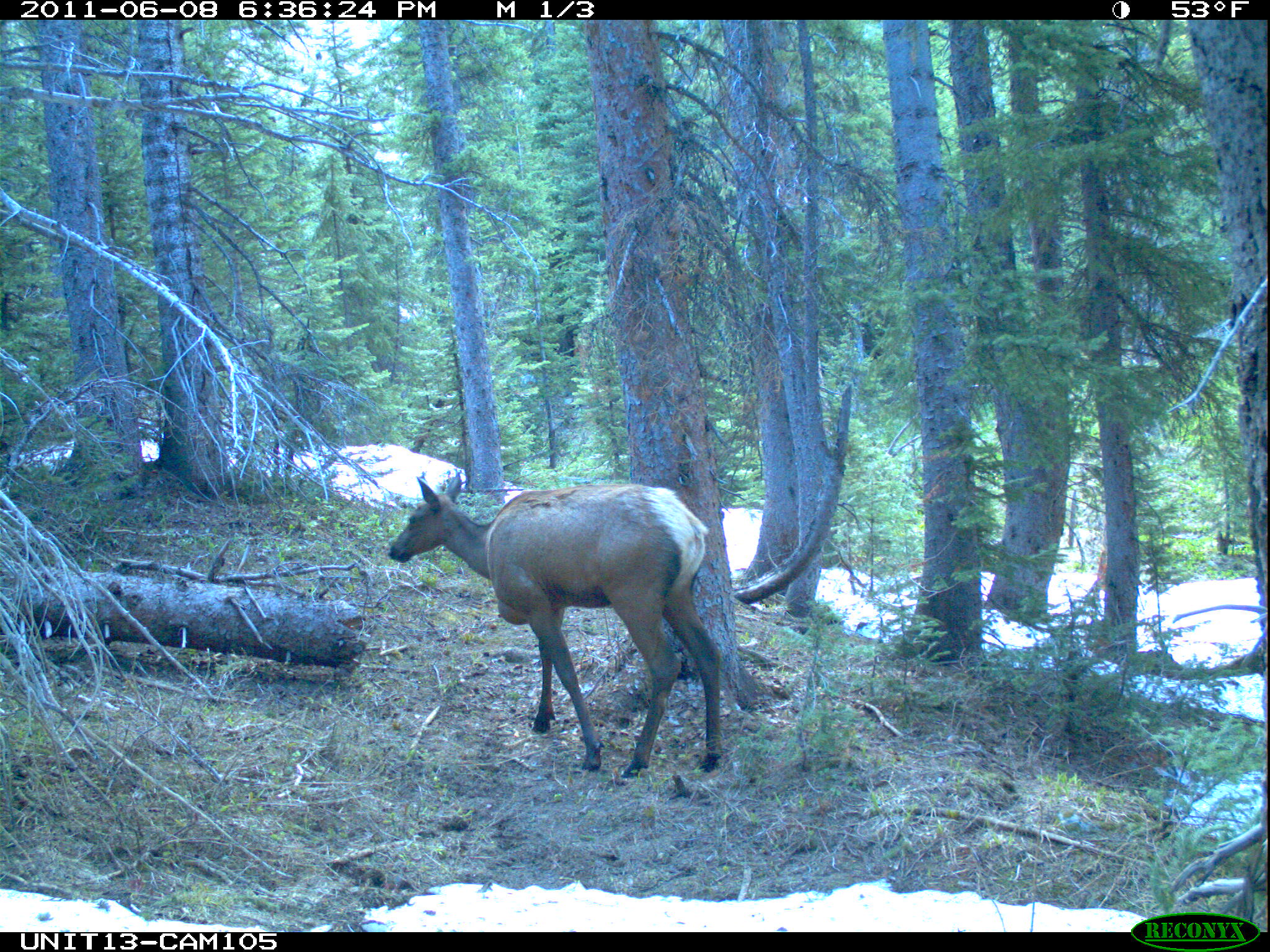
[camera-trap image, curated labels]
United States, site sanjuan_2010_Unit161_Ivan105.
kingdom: Animalia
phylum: Chordata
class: Mammalia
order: Artiodactyla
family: Cervidae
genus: Cervus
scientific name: Cervus elaphus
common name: red deer